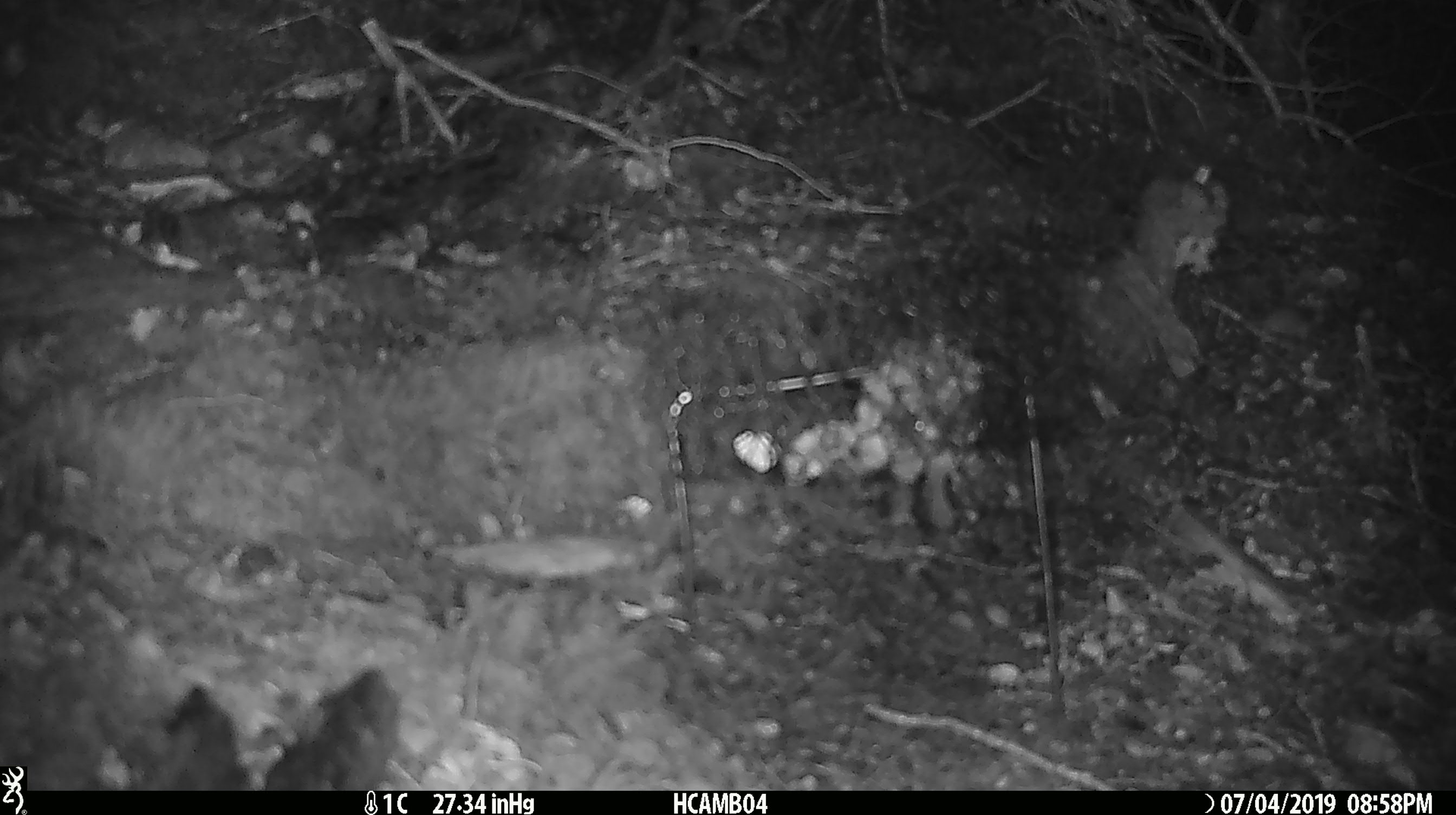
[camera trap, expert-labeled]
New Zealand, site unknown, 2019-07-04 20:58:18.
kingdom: Animalia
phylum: Chordata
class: Mammalia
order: Rodentia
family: Muridae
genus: Mus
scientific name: Mus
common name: mouse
Mouse (Mus).